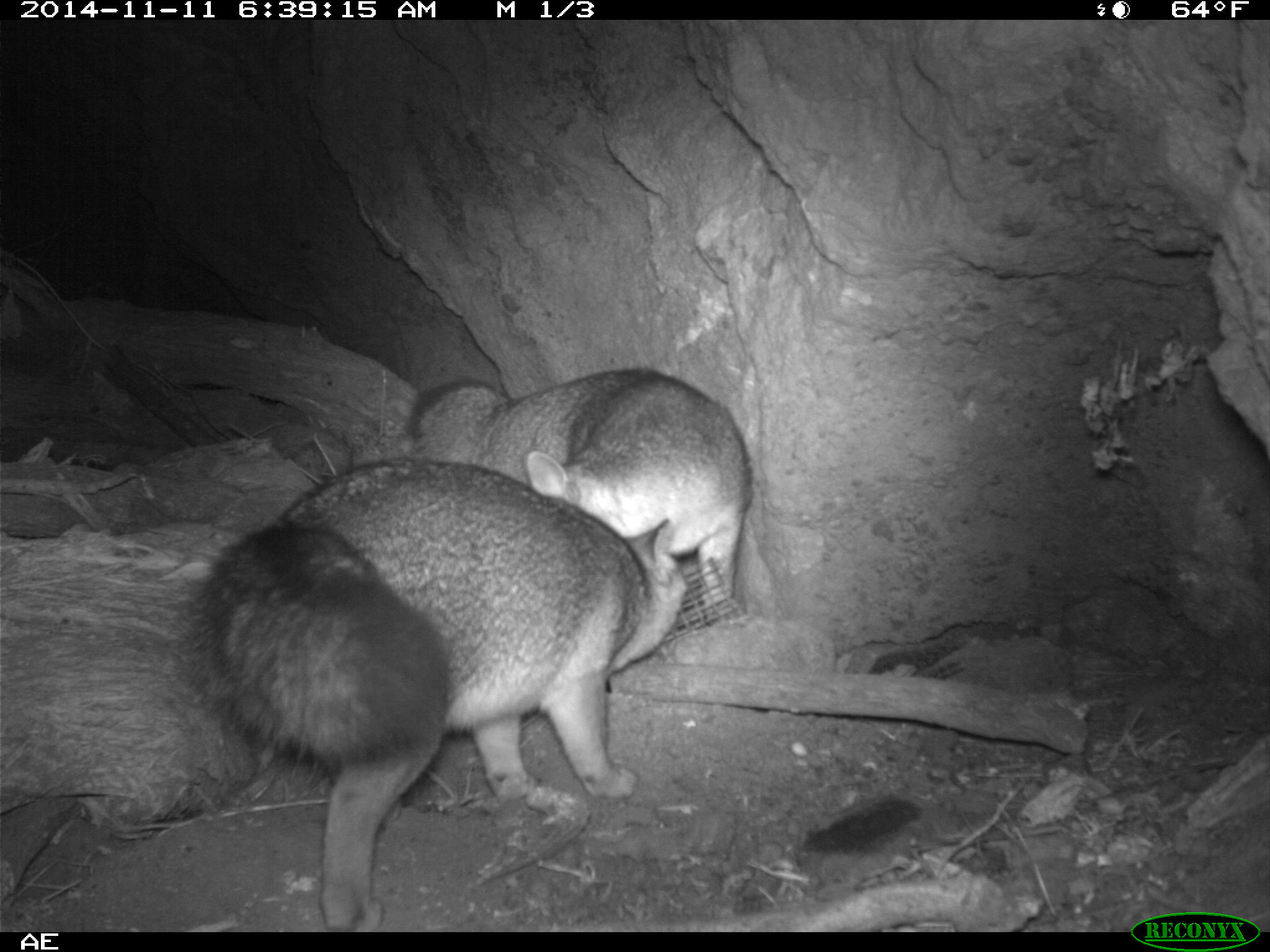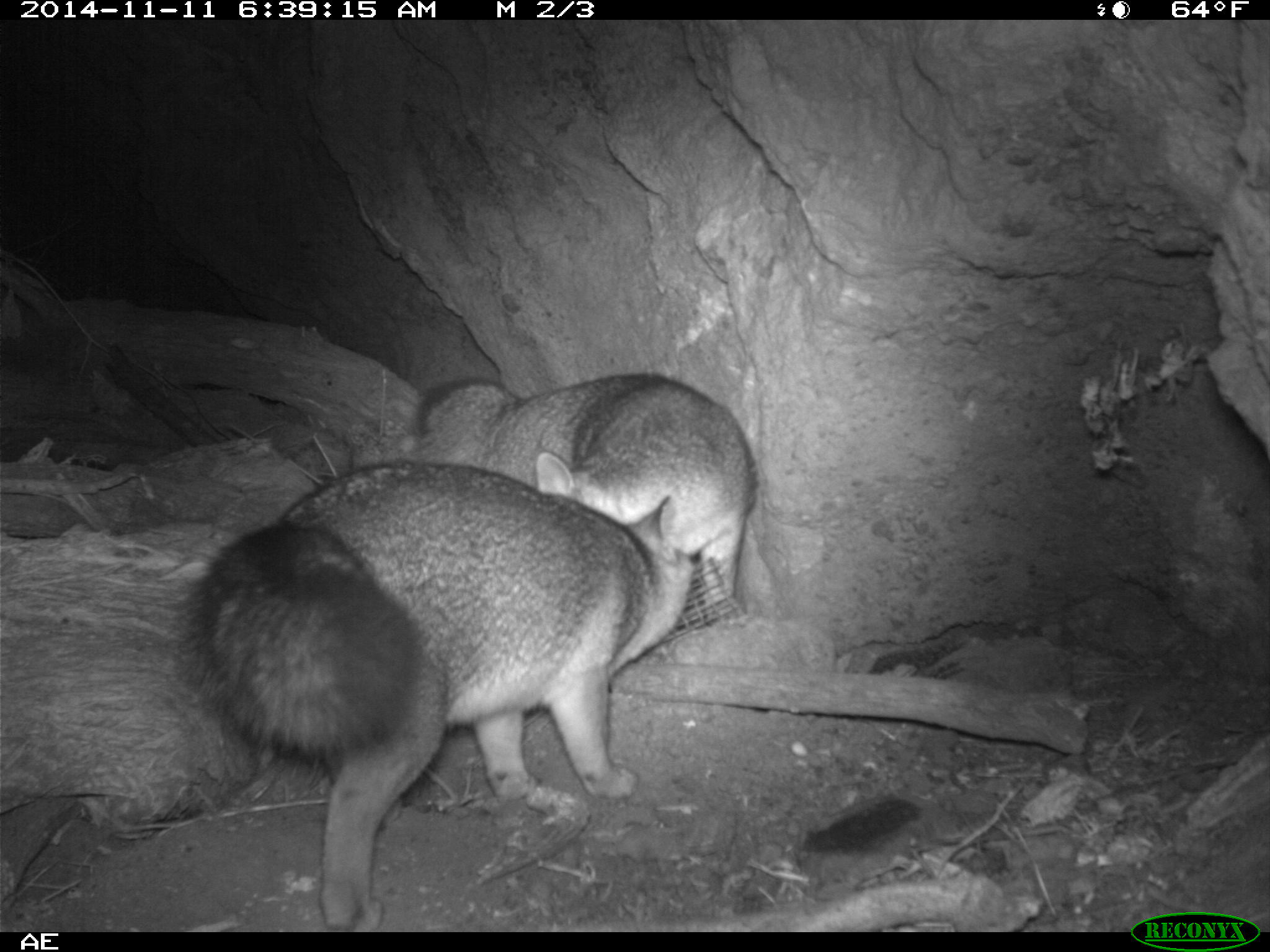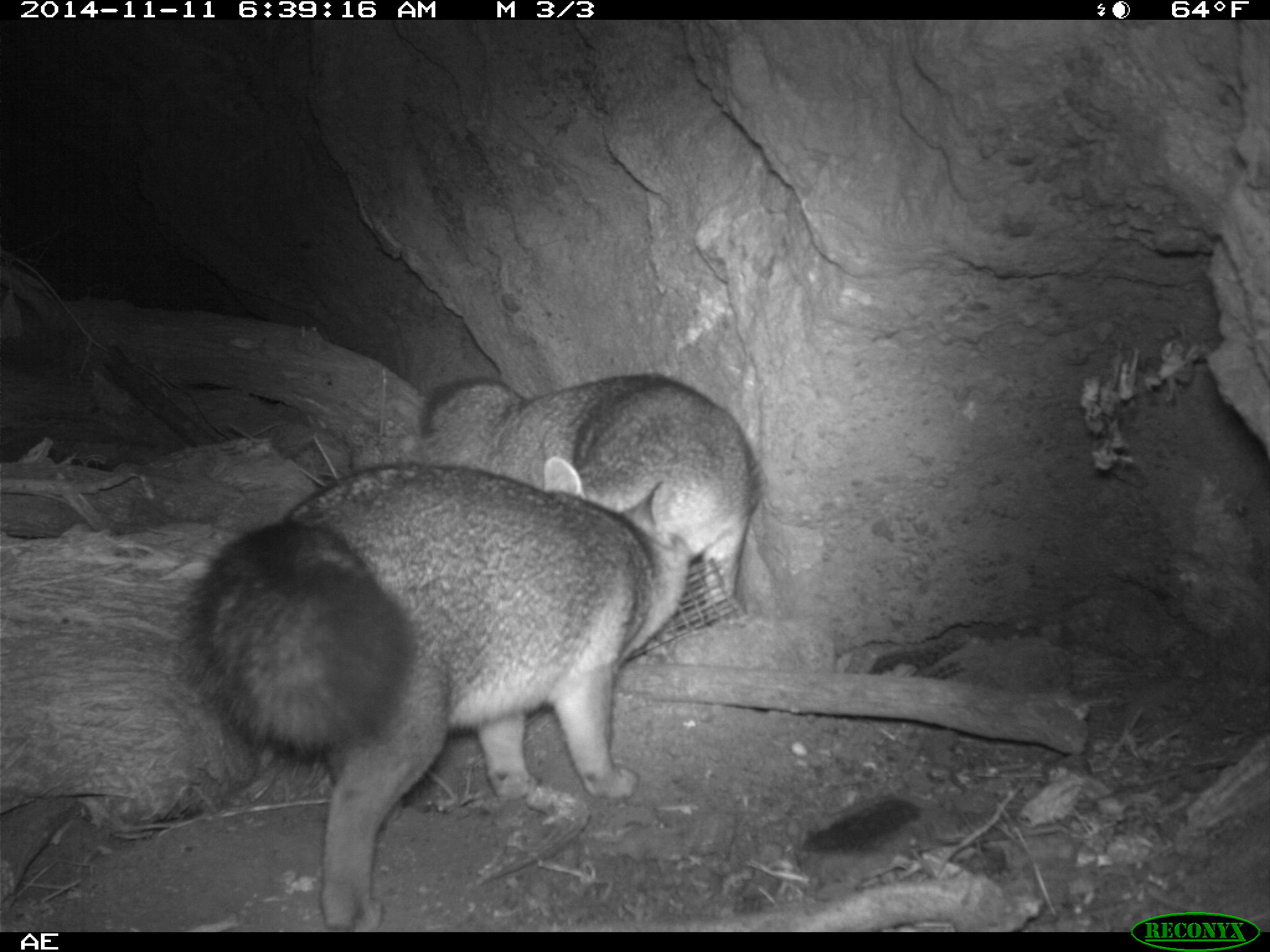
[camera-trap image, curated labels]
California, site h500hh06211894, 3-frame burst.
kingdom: Animalia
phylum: Chordata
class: Mammalia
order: Carnivora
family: Canidae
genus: Urocyon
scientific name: Urocyon littoralis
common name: island fox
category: fox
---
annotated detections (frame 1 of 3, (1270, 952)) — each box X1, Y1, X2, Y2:
fox: 178, 457, 685, 930; 402, 364, 757, 619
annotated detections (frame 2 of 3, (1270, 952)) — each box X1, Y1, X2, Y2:
fox: 174, 457, 692, 932; 411, 372, 757, 627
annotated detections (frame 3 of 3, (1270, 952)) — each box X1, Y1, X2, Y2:
fox: 180, 465, 685, 927; 418, 374, 760, 602